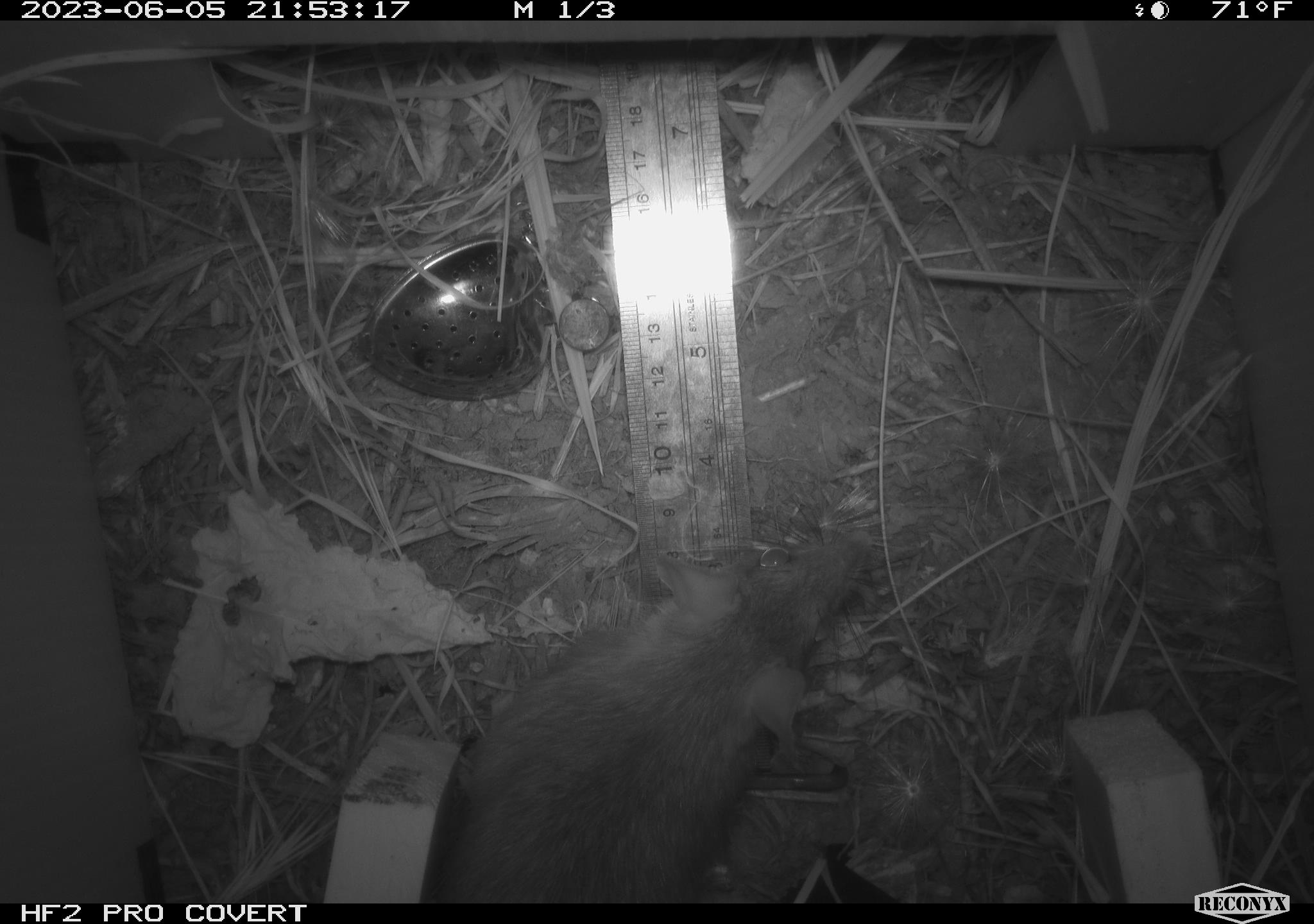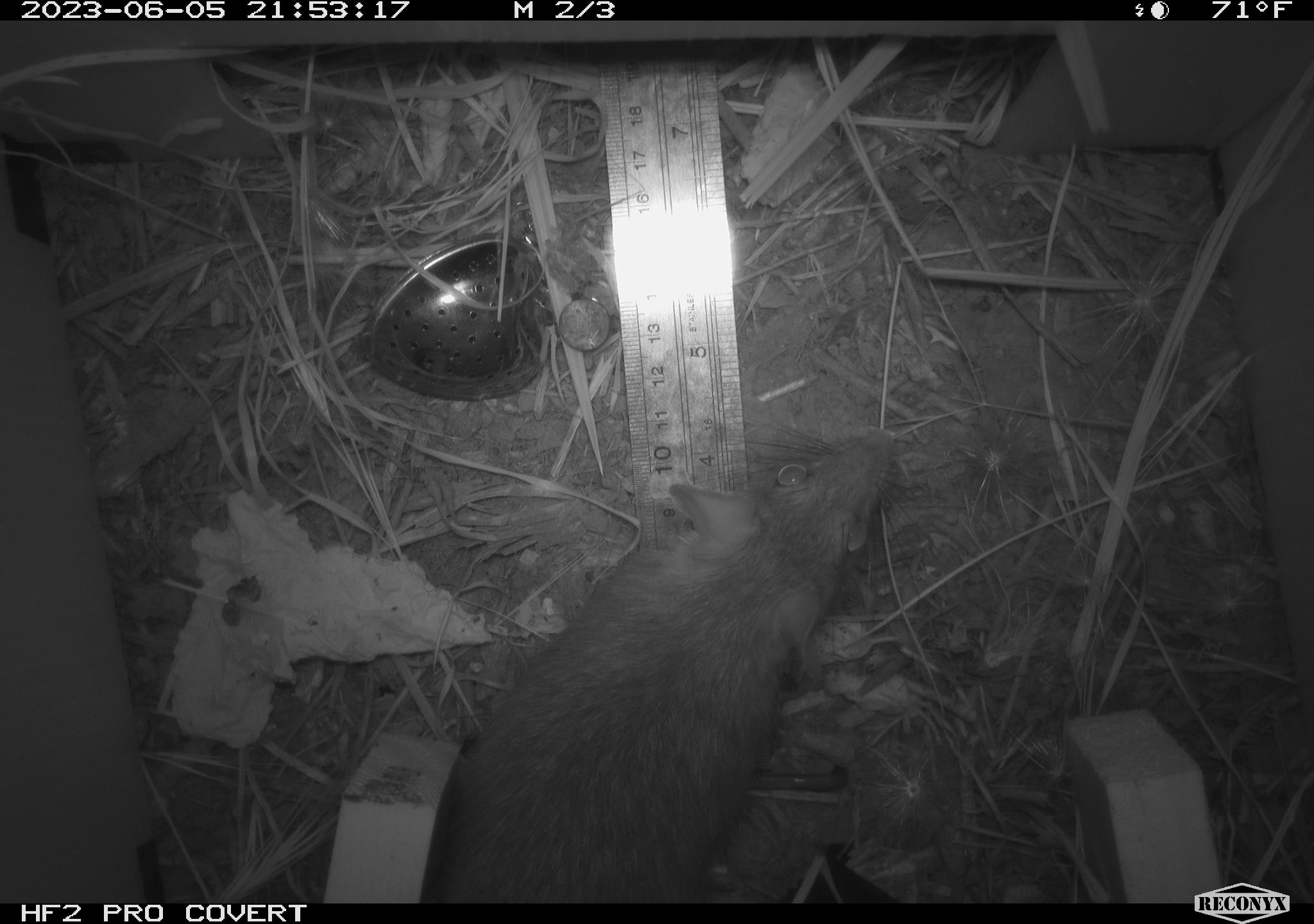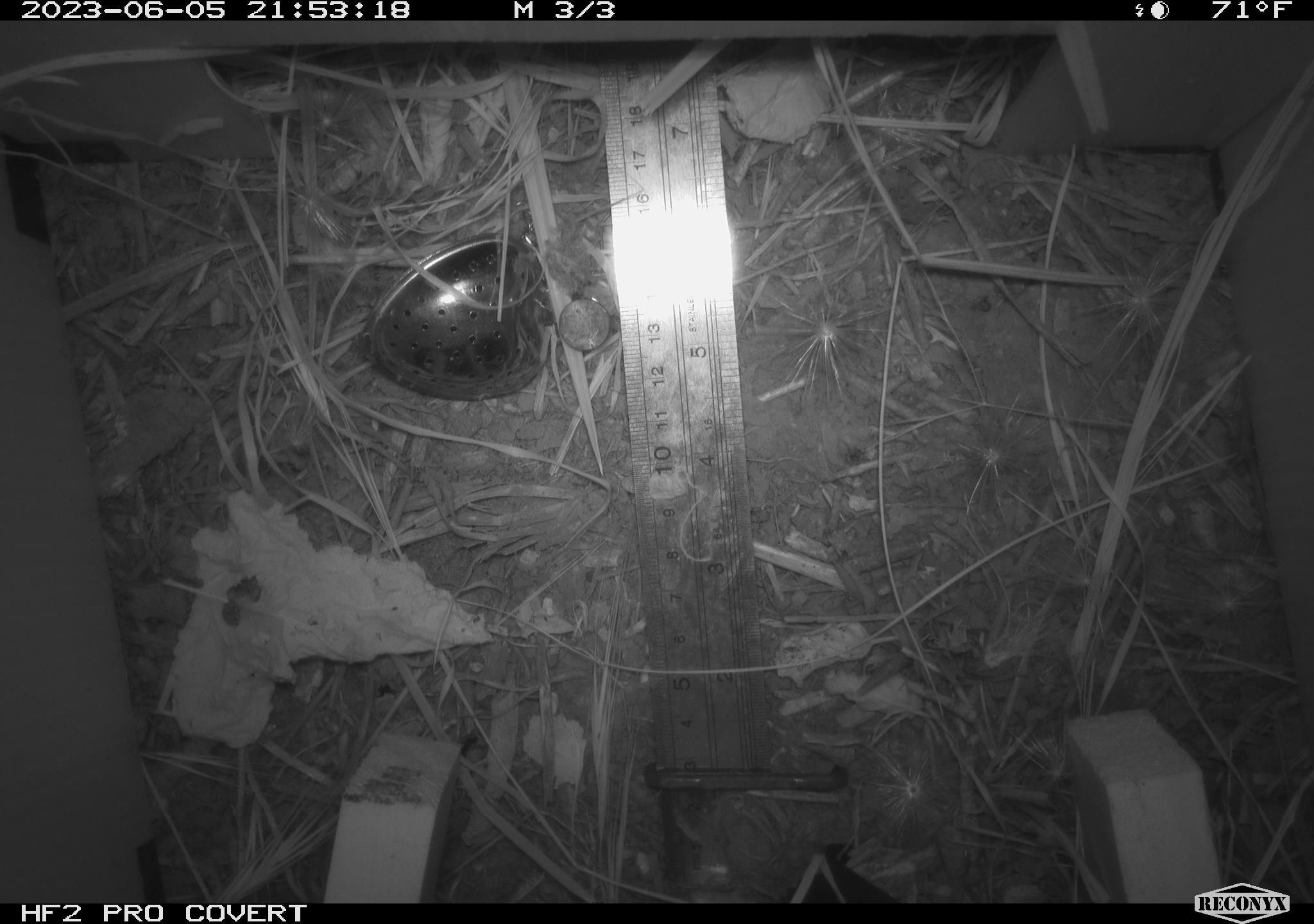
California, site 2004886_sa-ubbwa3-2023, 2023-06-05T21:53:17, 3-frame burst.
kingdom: Animalia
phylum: Chordata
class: Mammalia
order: Rodentia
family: Muridae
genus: Rattus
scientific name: Rattus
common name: rat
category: rattus species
Rattus species (rat) (Rattus).